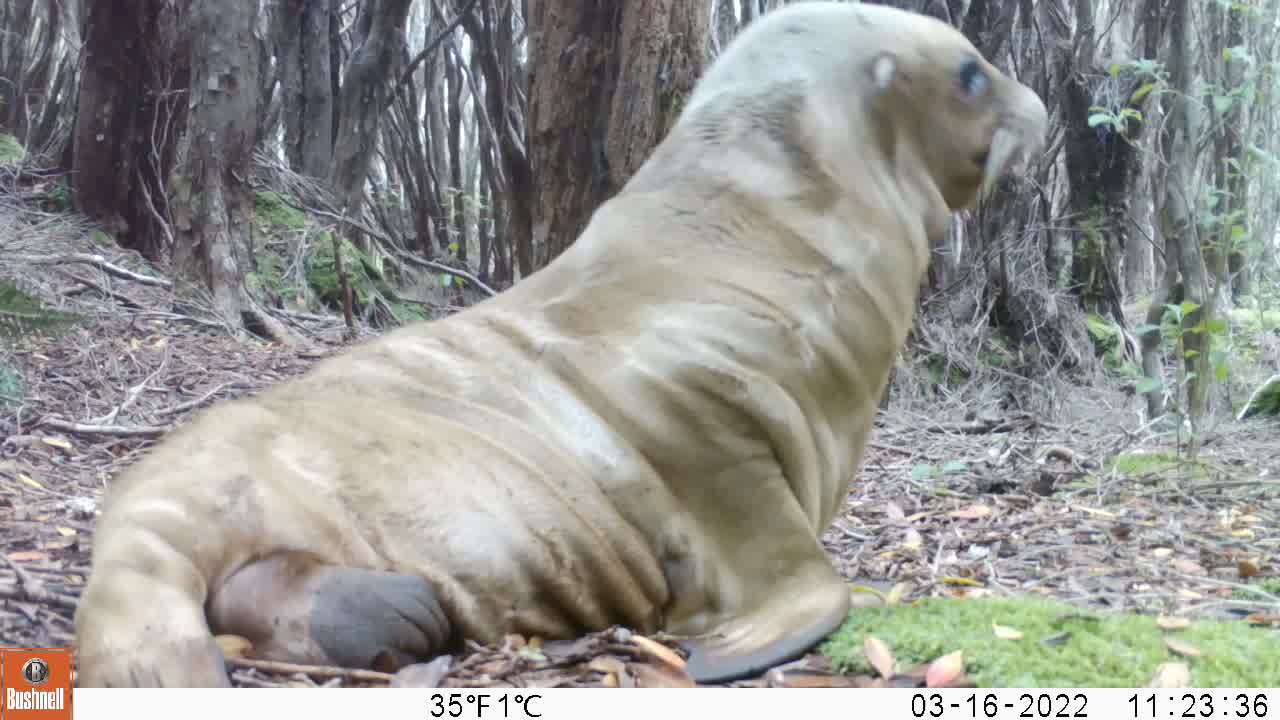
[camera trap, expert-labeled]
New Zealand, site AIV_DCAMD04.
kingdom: Animalia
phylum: Chordata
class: Mammalia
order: Carnivora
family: Otariidae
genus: Phocarctos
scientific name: Phocarctos hookeri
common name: new zealand sea lion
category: sealion